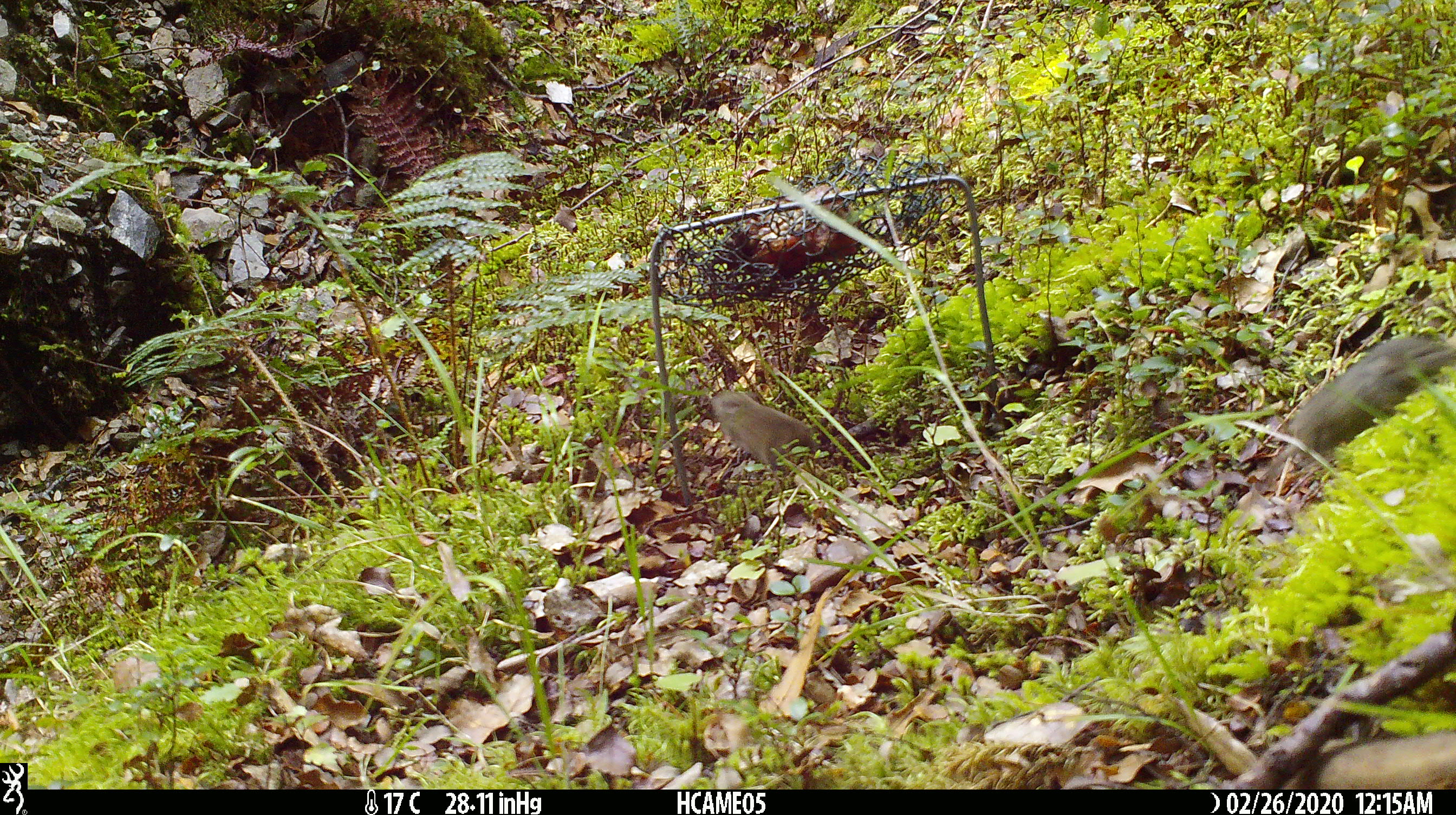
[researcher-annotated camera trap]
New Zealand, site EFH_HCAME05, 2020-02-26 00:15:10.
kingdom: Animalia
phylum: Chordata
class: Mammalia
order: Rodentia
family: Muridae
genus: Mus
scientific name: Mus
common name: mouse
Mouse (Mus).